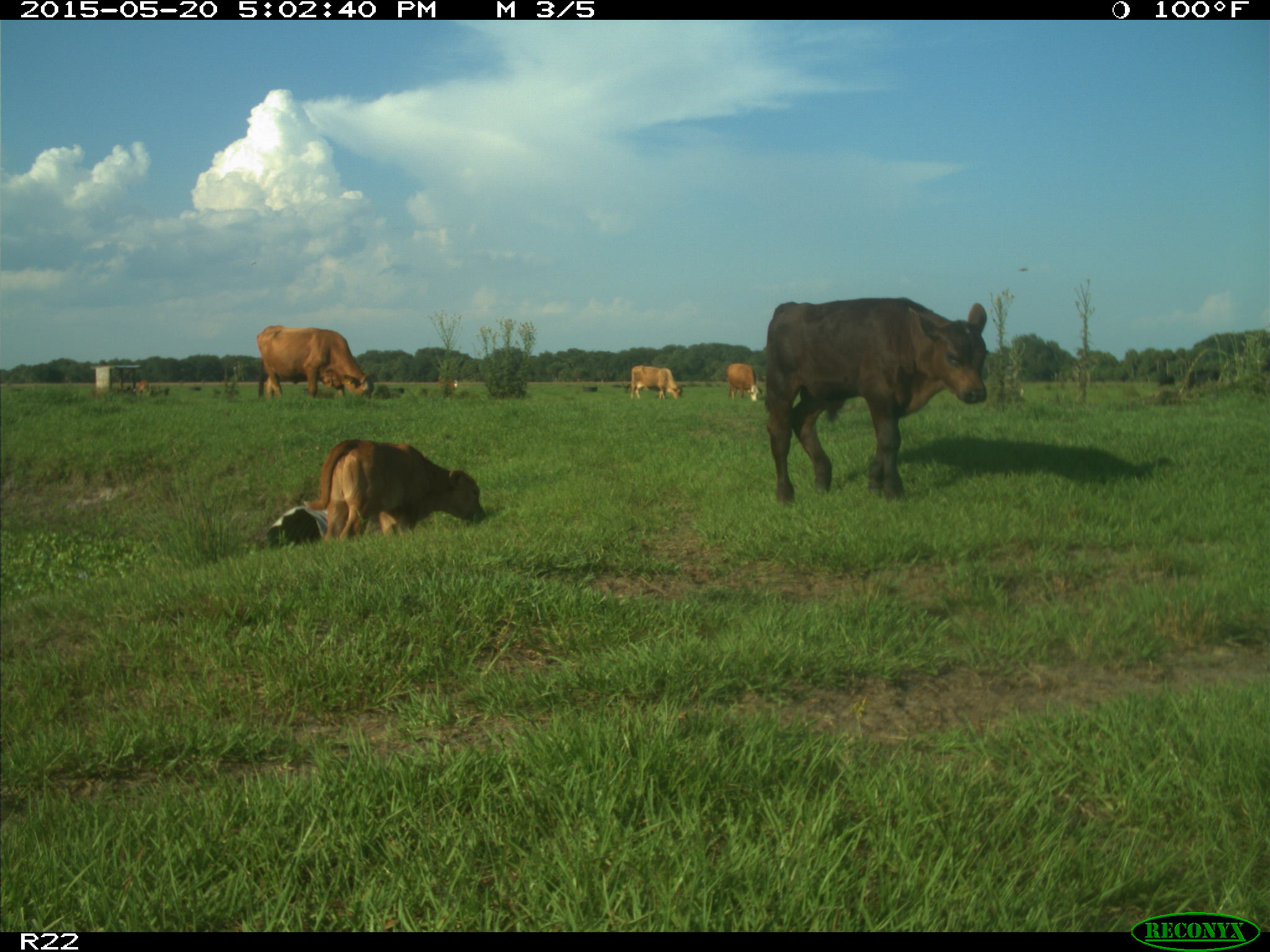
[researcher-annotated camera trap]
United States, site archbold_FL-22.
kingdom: Animalia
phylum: Chordata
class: Mammalia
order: Artiodactyla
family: Bovidae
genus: Bos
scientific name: Bos taurus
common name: domestic cow